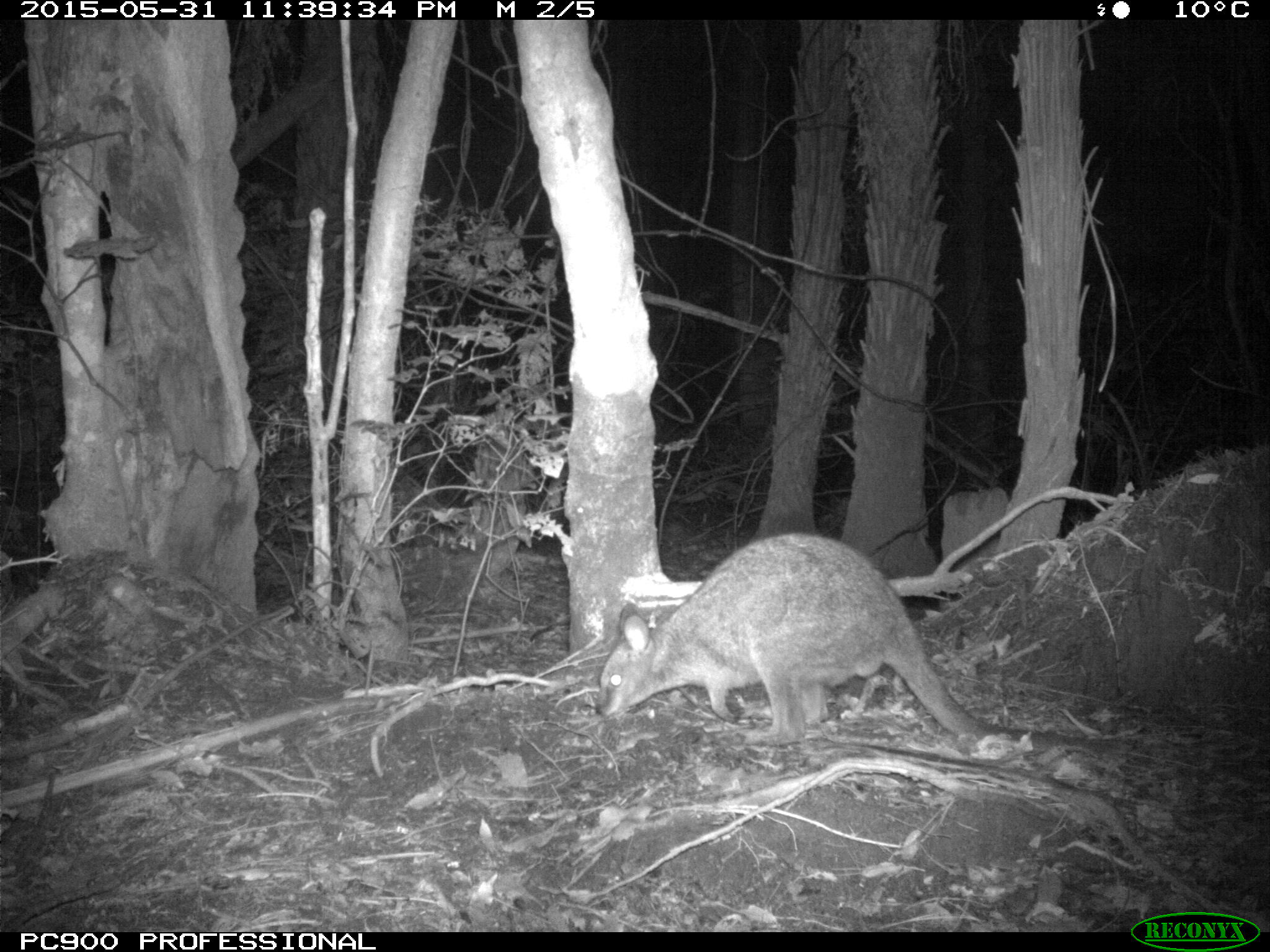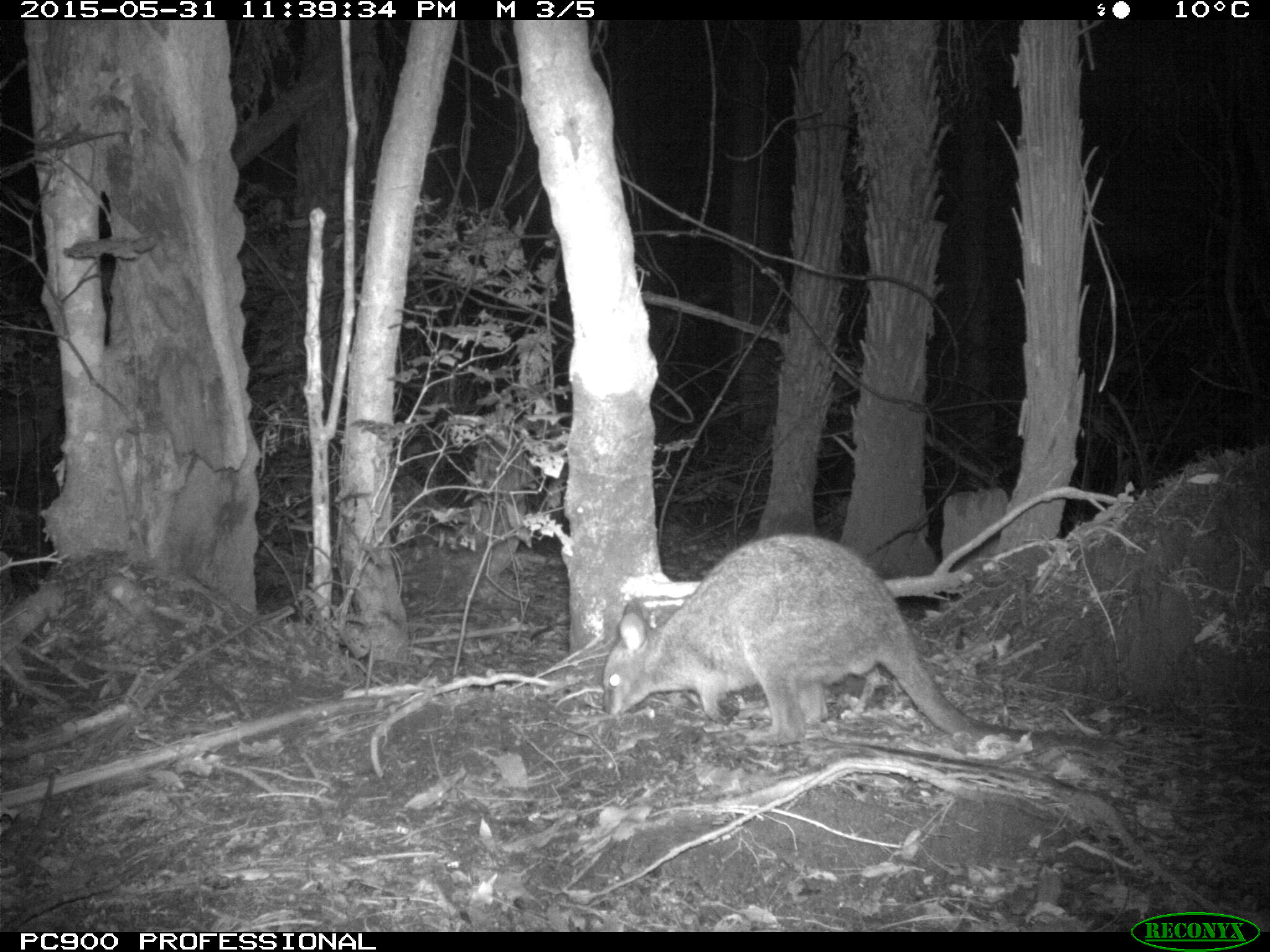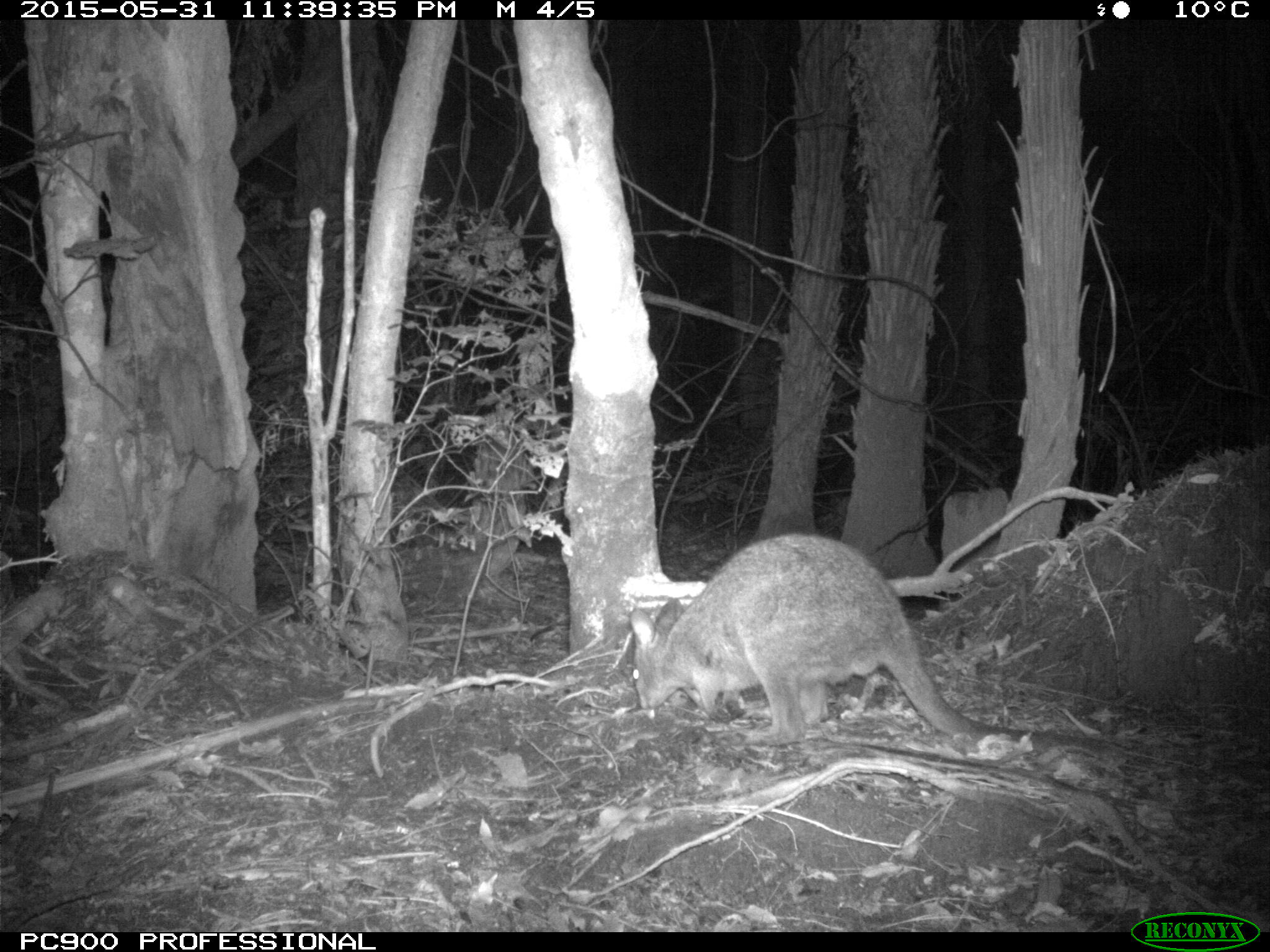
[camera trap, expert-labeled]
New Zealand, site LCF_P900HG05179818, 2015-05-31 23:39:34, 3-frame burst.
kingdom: Animalia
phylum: Chordata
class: Mammalia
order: Diprotodontia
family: Macropodidae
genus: Notamacropus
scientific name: Notamacropus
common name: wallaby